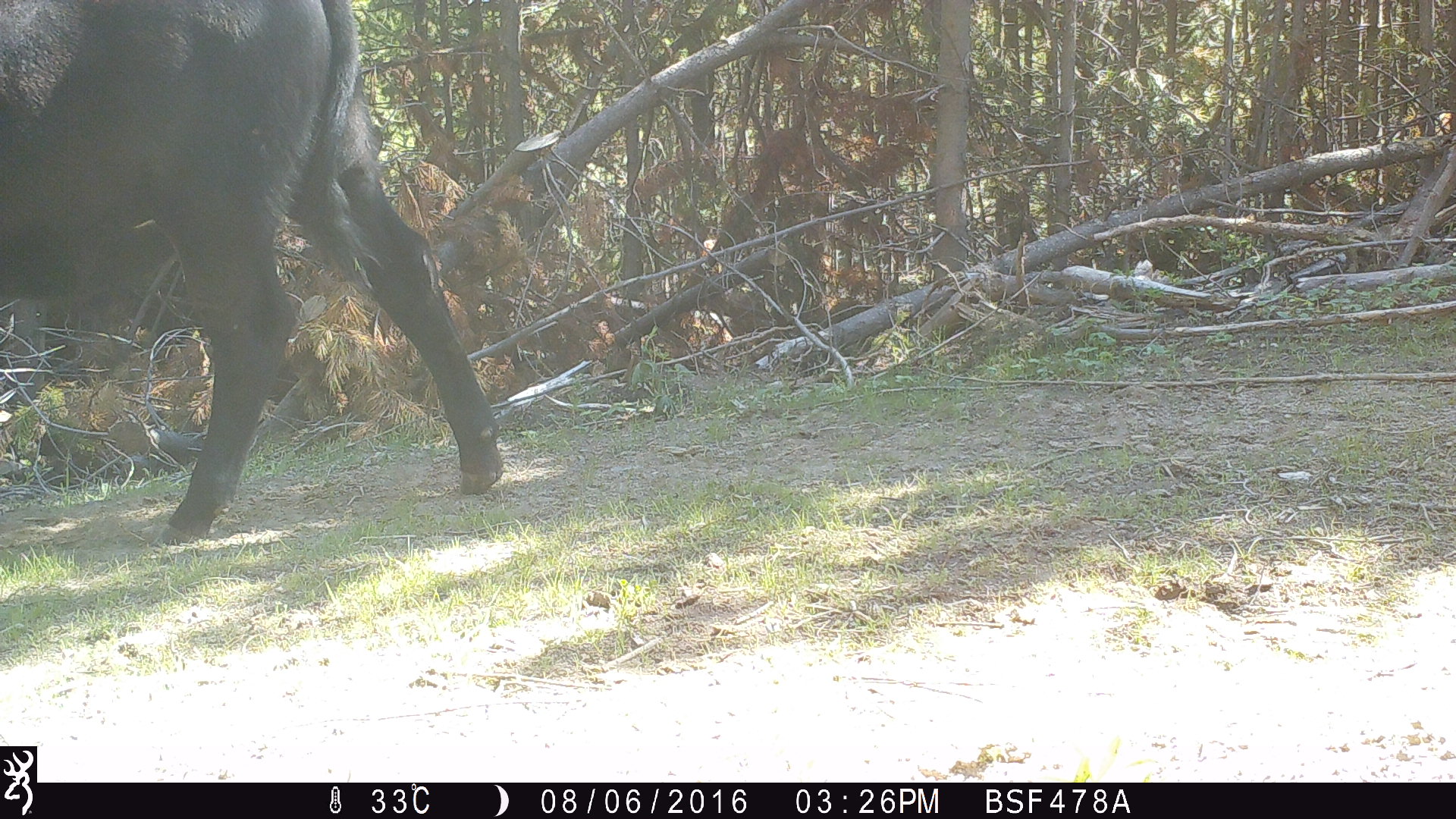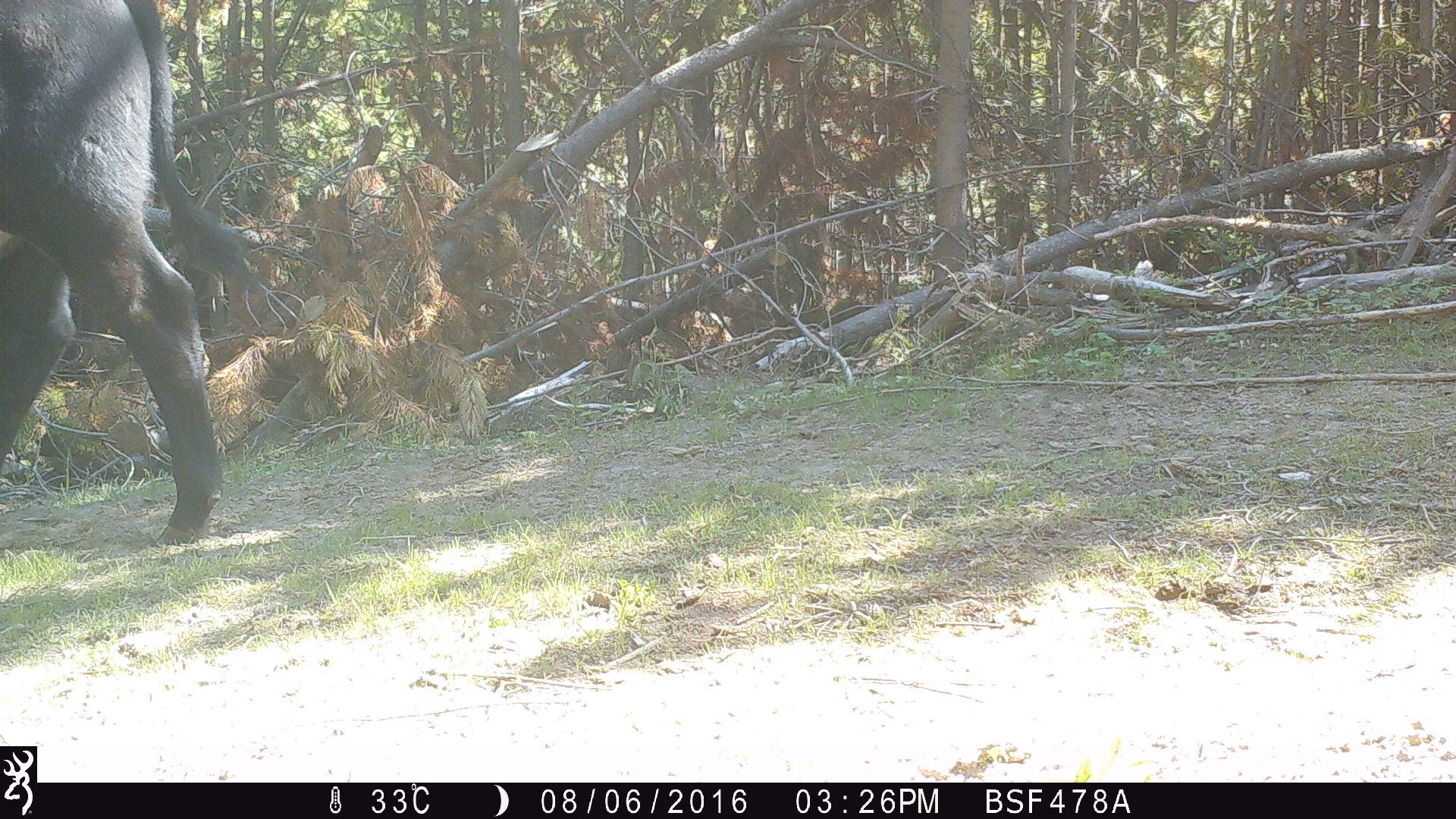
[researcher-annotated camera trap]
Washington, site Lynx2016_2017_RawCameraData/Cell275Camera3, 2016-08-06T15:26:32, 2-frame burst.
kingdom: Animalia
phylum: Chordata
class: Mammalia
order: Artiodactyla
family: Bovidae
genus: Bos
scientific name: Bos taurus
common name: domestic cattle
Domestic cattle (Bos taurus). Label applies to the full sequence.